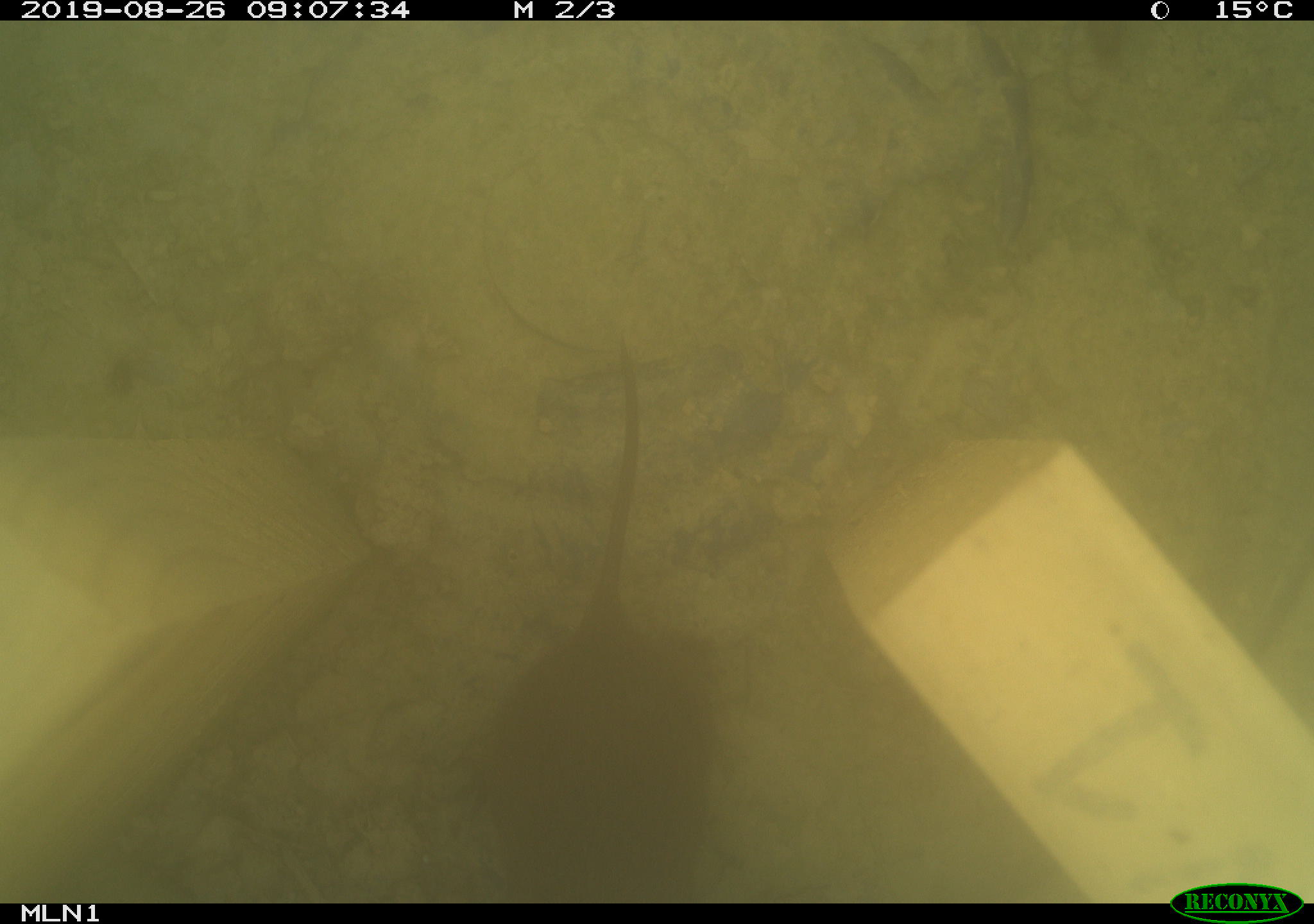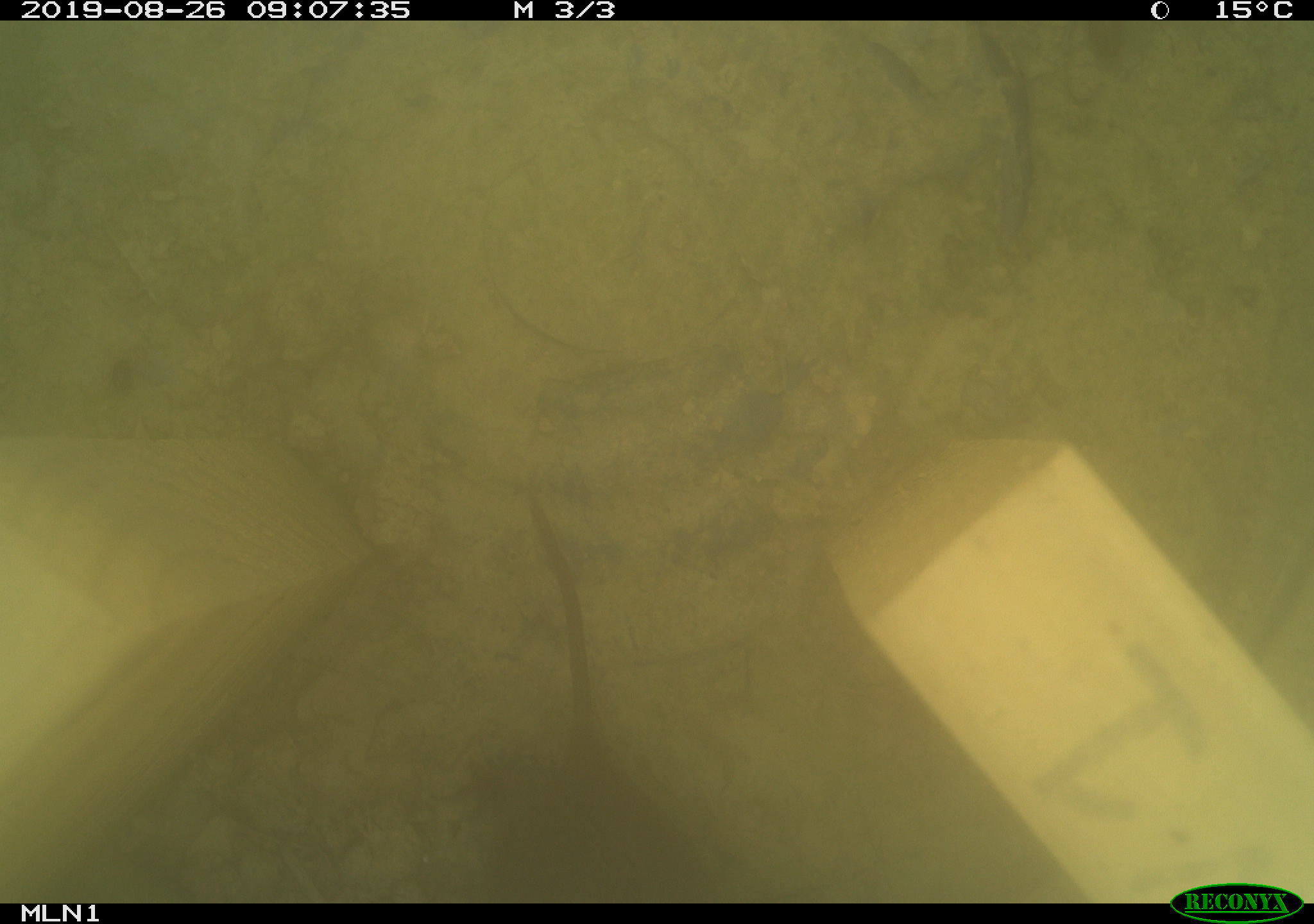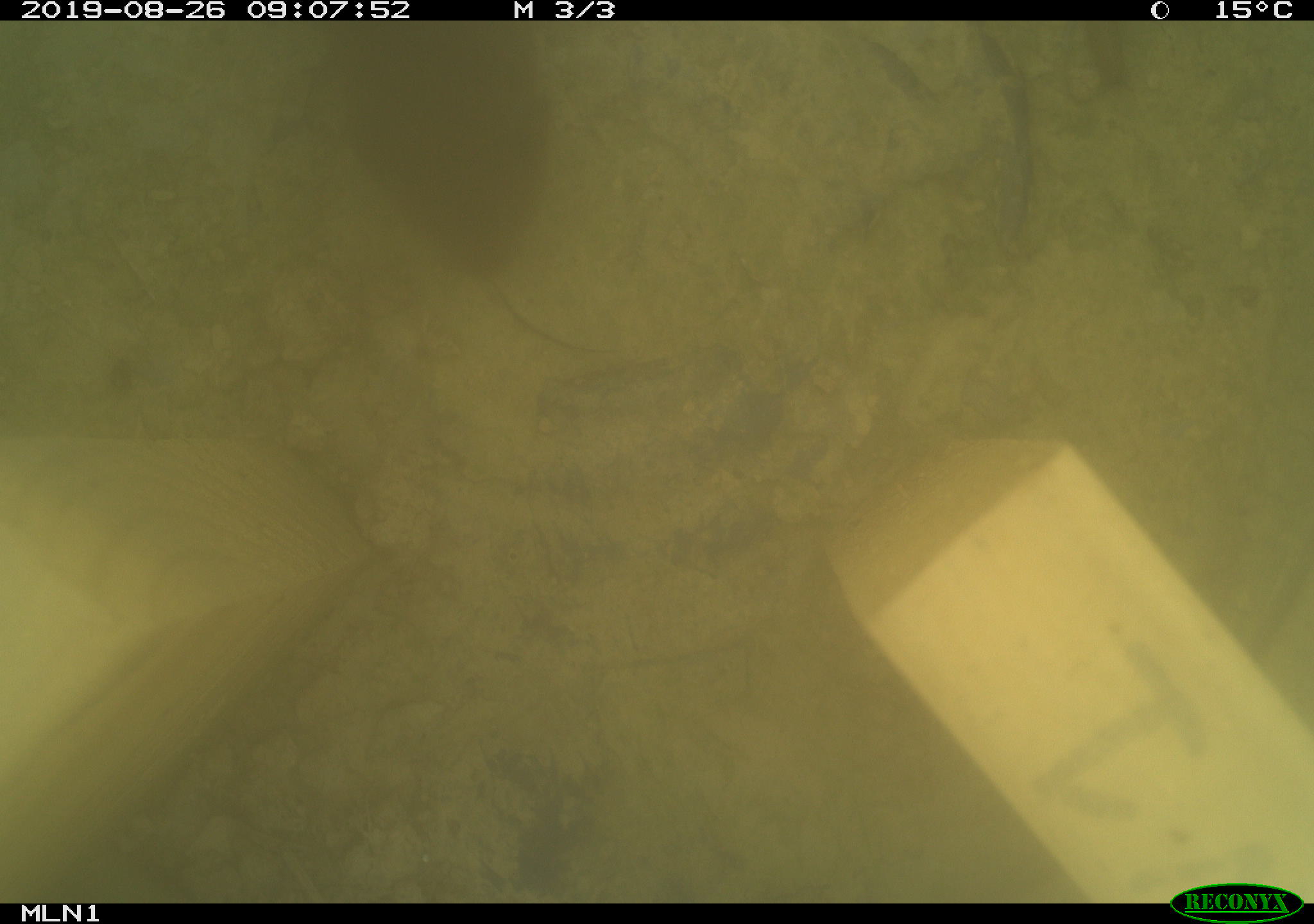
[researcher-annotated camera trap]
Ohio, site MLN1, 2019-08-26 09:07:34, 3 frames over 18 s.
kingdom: Animalia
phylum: Chordata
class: Mammalia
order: Rodentia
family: Cricetidae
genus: Microtus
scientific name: Microtus pennsylvanicus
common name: meadow vole